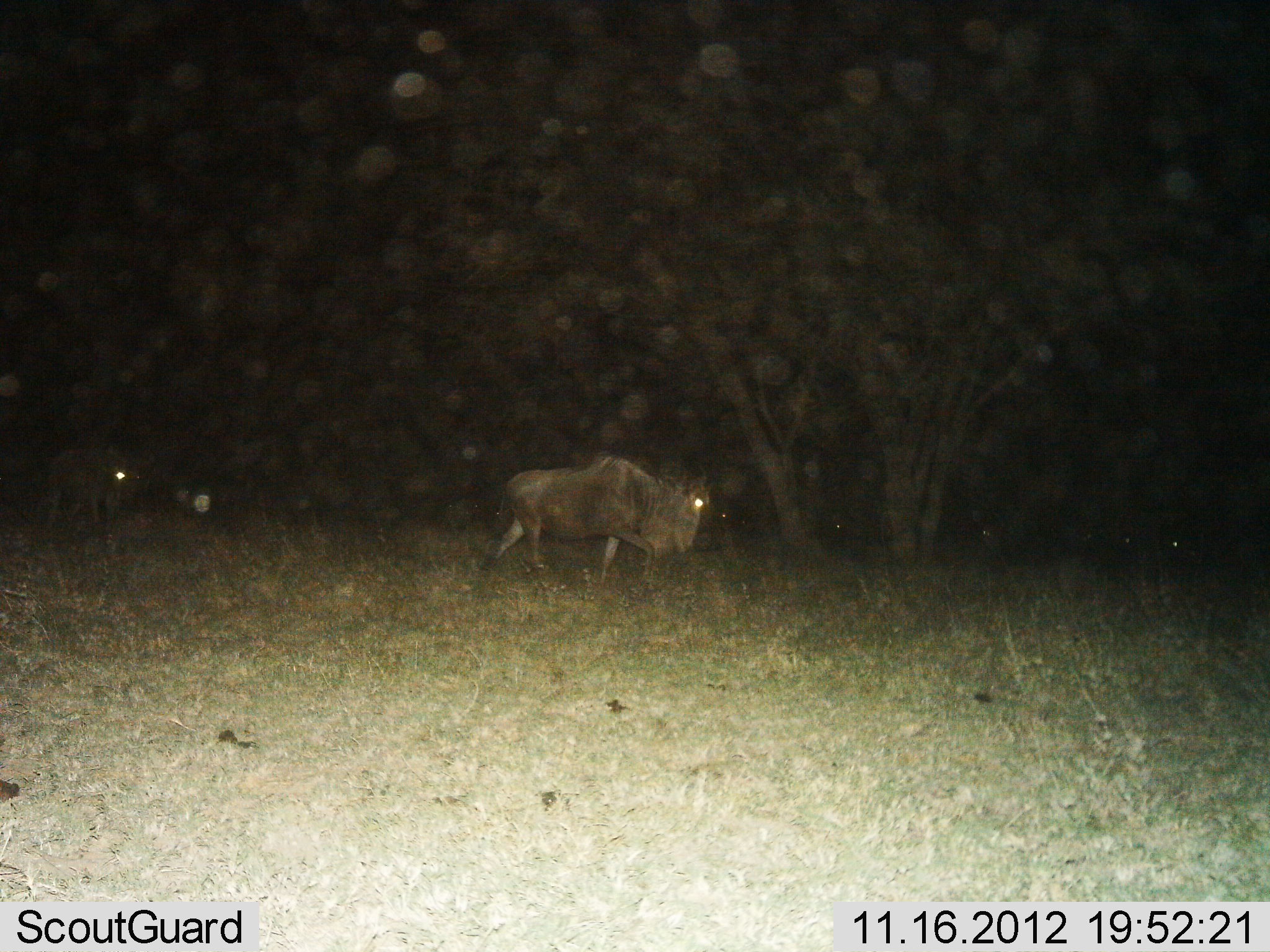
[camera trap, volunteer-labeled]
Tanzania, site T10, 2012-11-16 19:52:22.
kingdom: Animalia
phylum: Chordata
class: Mammalia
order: Artiodactyla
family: Bovidae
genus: Connochaetes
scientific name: Connochaetes taurinus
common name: blue wildebeest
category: wildebeest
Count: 6.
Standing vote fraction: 40%.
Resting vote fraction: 10%.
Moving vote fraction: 80%.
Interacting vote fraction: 0%.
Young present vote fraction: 0%.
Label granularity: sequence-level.